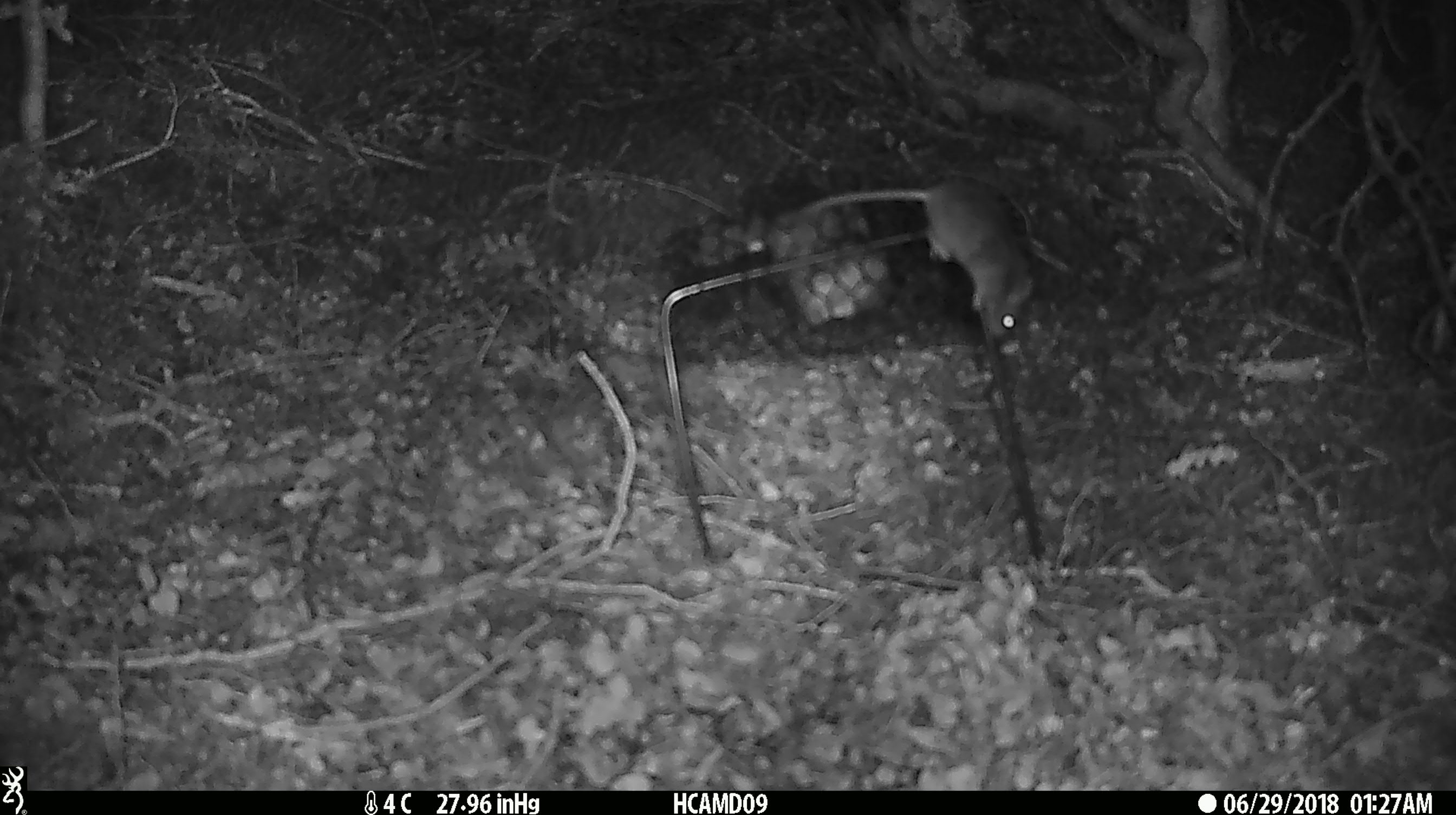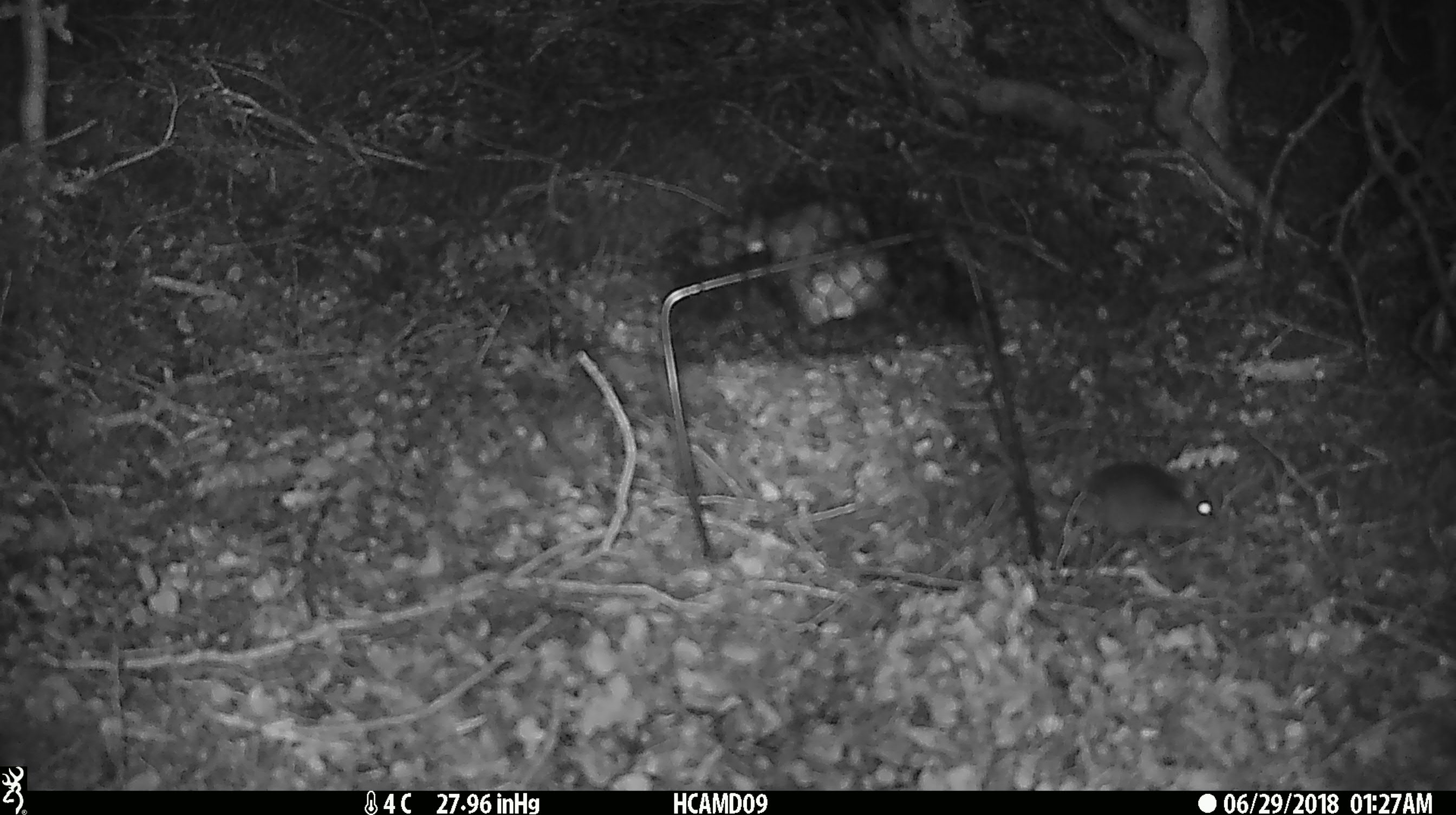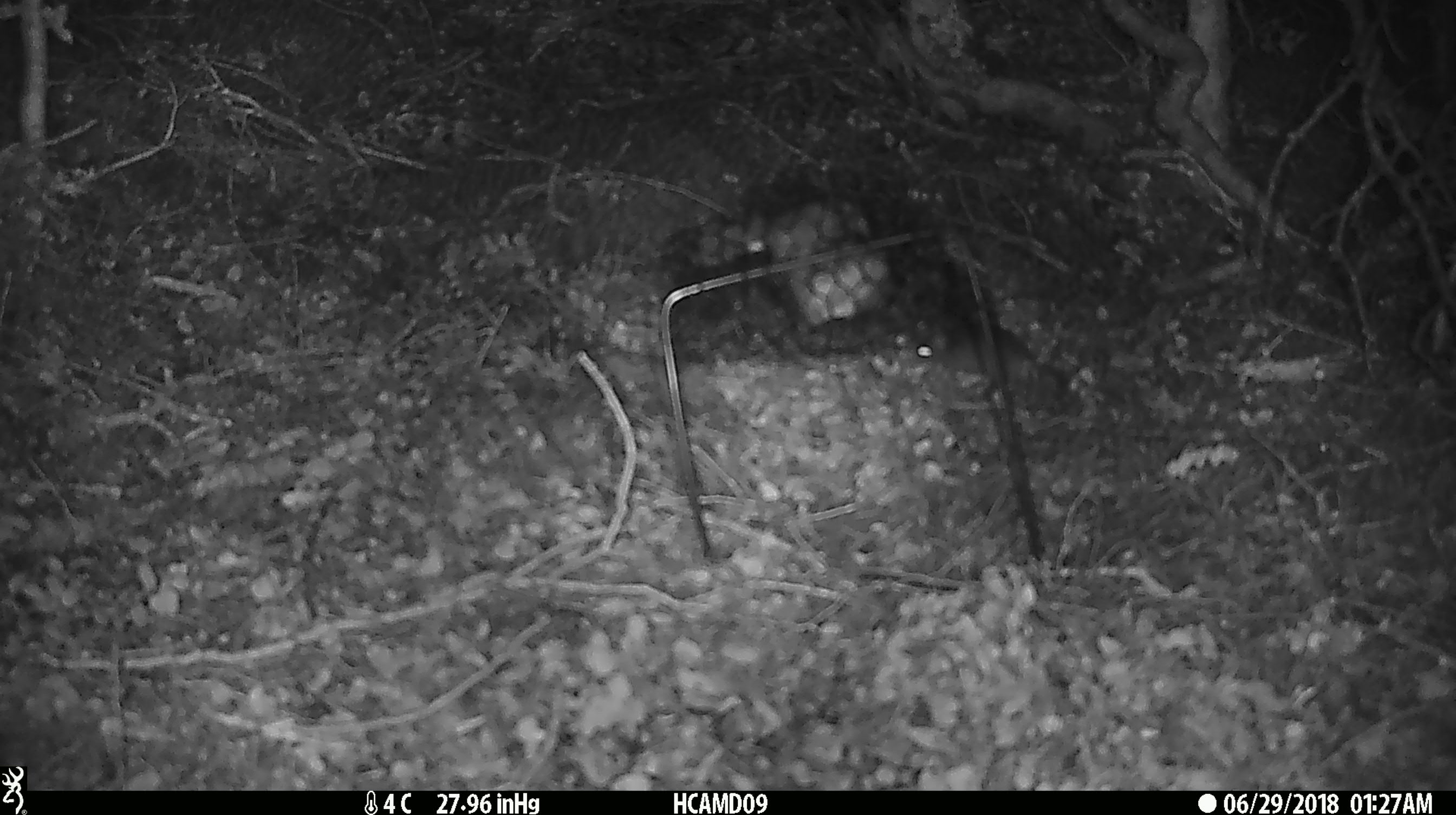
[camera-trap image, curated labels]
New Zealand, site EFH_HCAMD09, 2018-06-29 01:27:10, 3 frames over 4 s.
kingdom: Animalia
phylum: Chordata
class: Mammalia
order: Rodentia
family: Muridae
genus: Mus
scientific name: Mus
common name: mouse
Mouse (Mus).